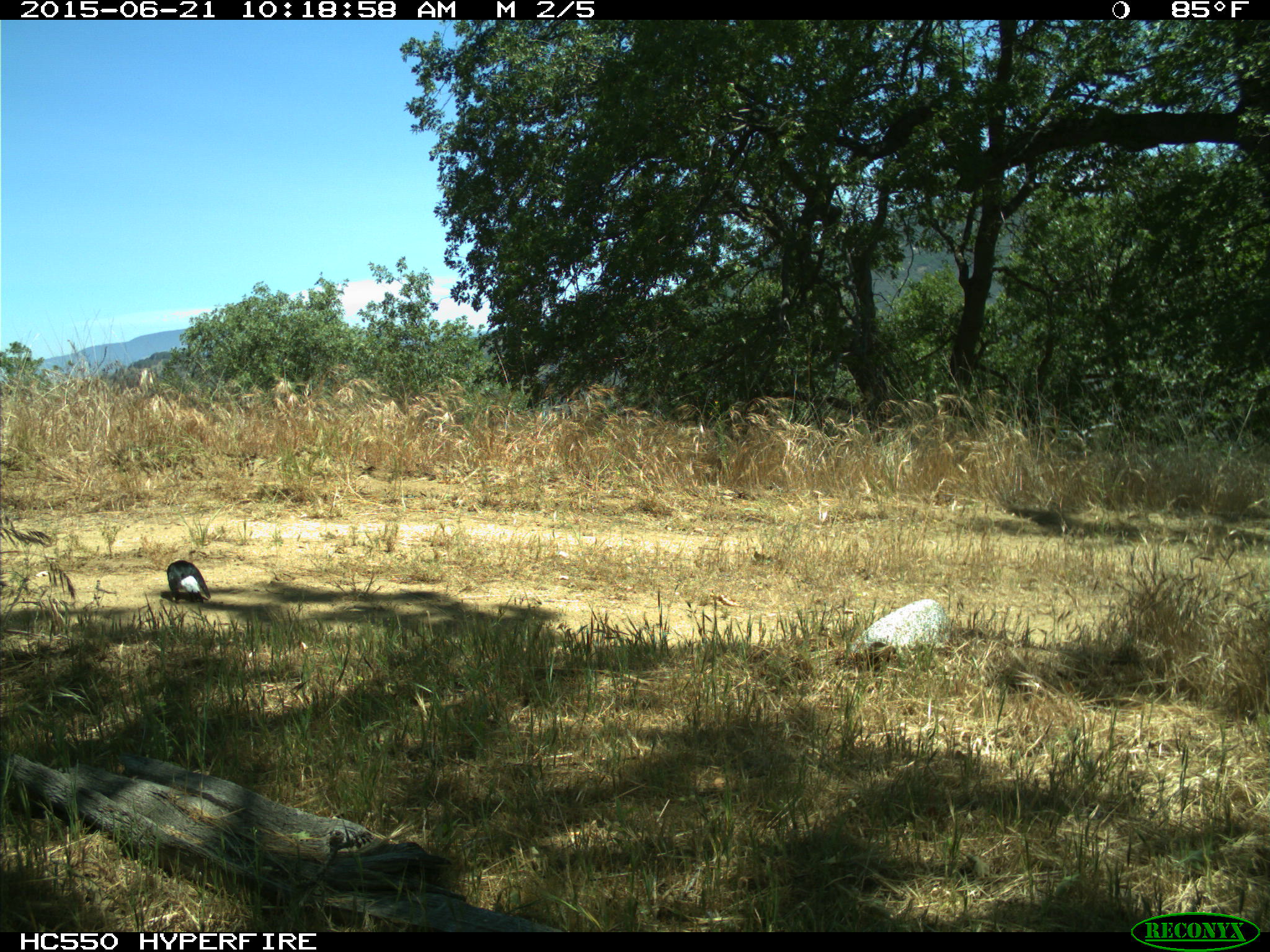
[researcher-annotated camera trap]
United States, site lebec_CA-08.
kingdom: Animalia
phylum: Chordata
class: Aves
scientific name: Aves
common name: birds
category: unidentified bird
Unidentified bird (birds) (Aves).